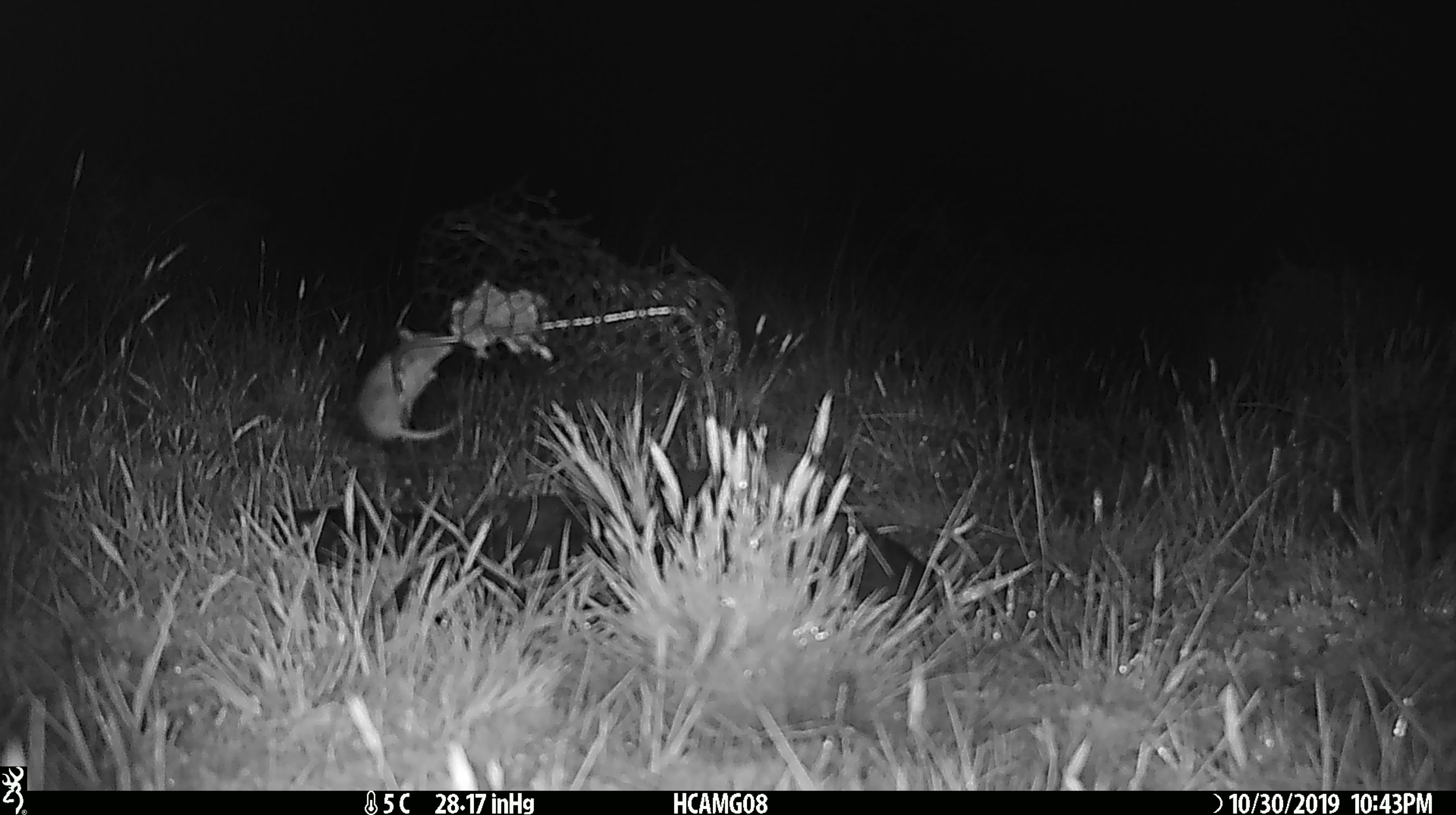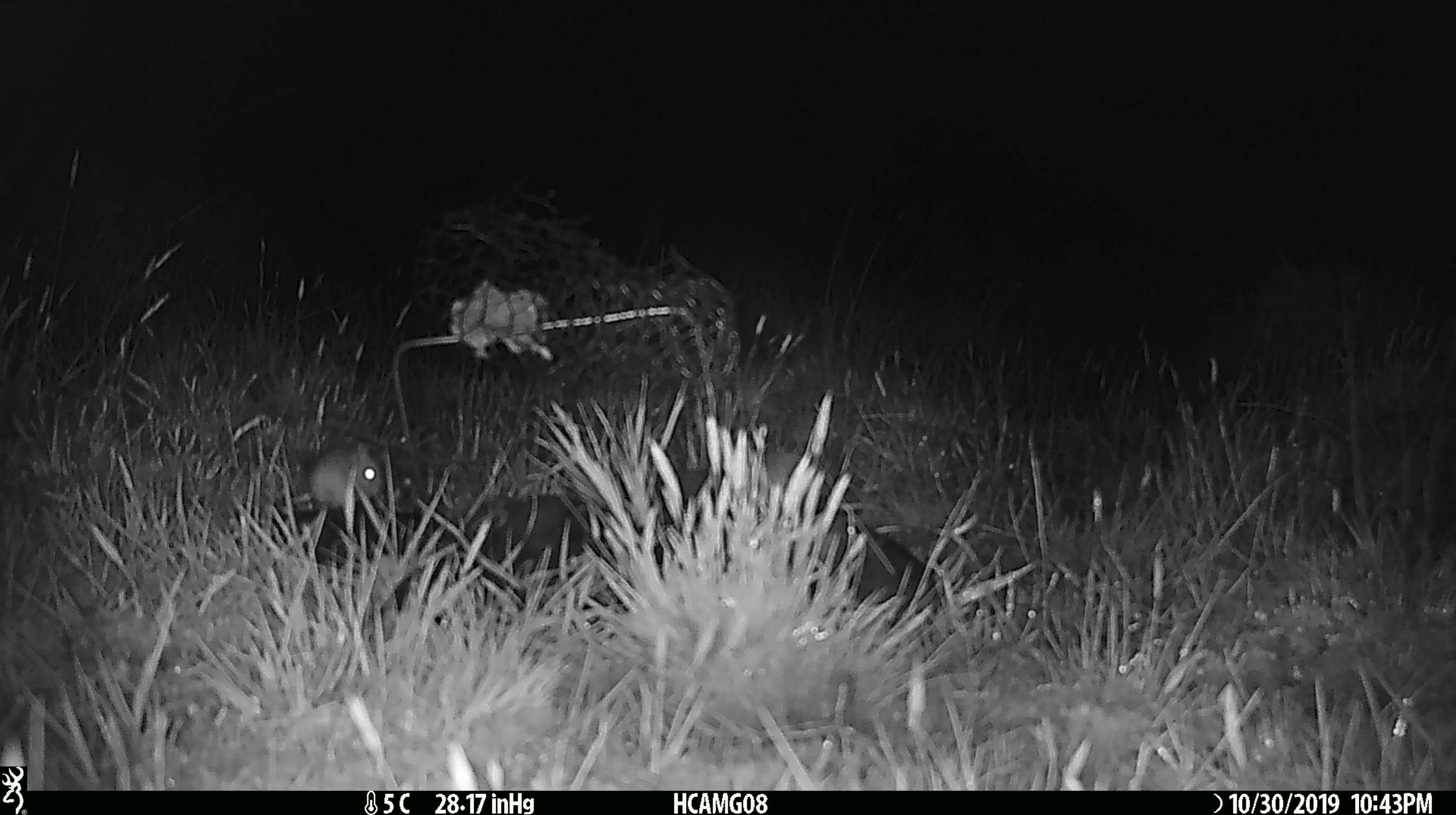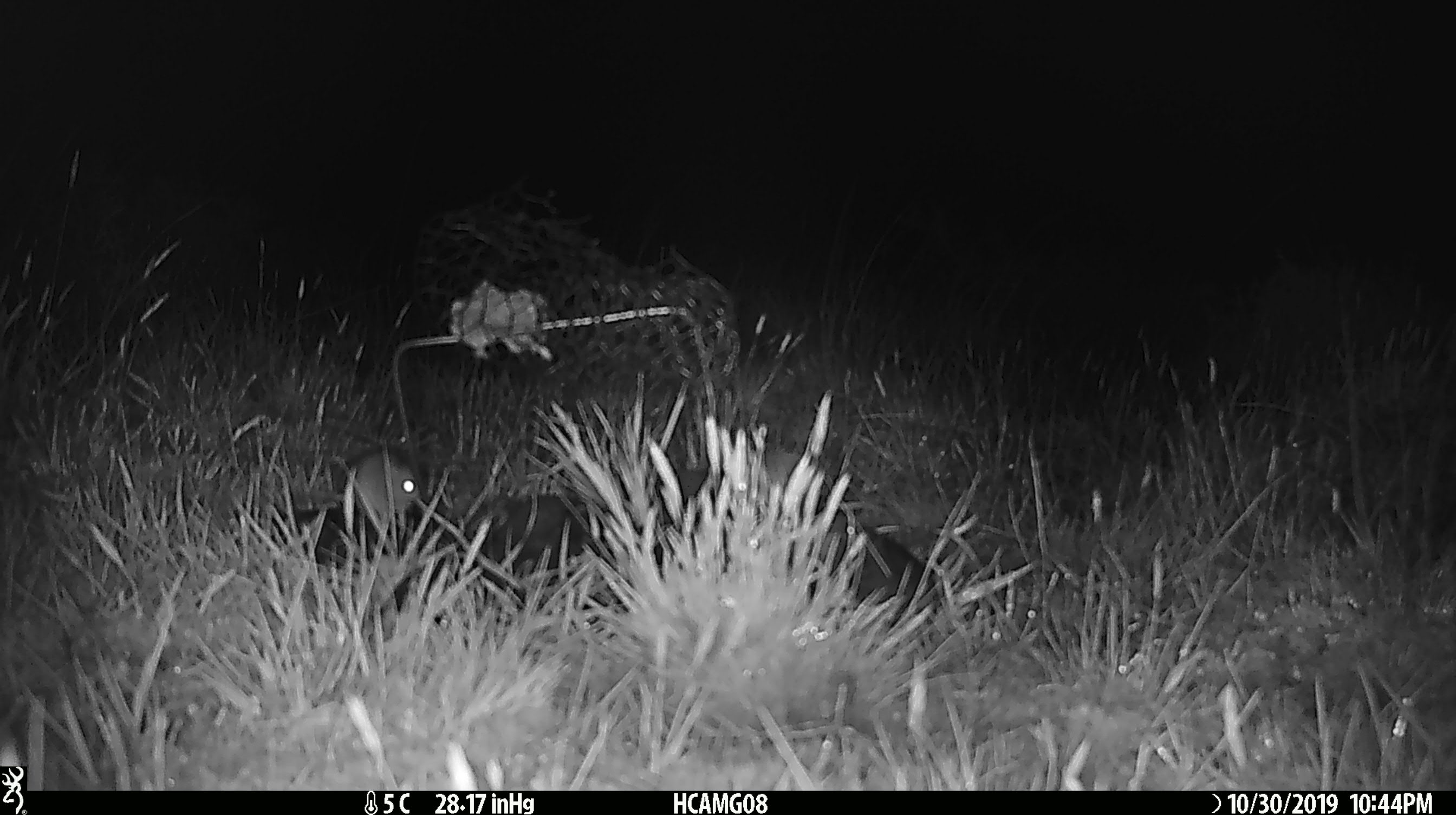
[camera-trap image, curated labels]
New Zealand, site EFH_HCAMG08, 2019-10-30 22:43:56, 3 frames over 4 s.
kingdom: Animalia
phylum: Chordata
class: Mammalia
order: Rodentia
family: Muridae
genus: Mus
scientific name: Mus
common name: mouse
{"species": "mouse (Mus)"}